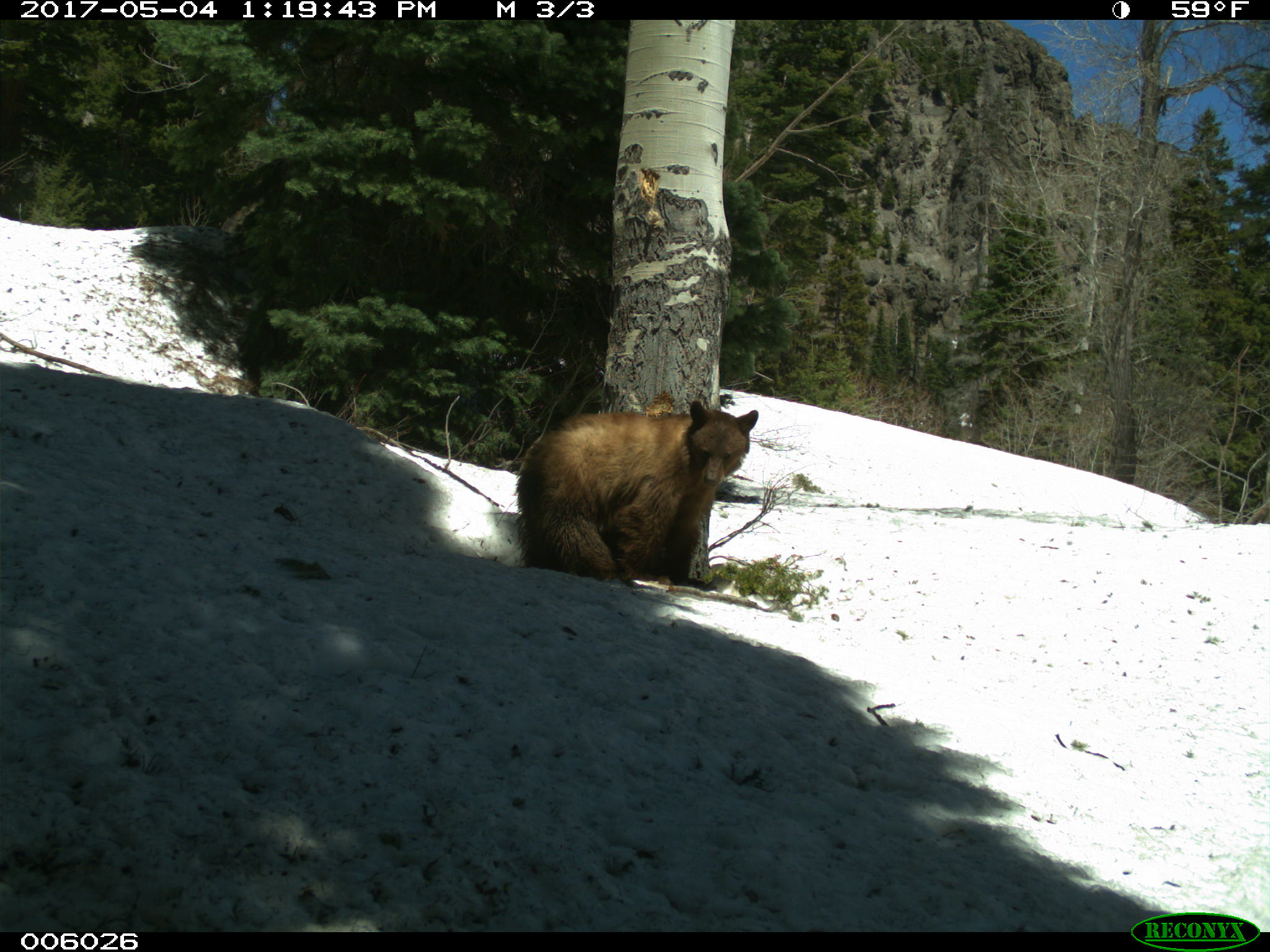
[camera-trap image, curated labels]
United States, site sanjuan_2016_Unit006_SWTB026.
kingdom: Animalia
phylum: Chordata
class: Mammalia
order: Carnivora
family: Ursidae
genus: Ursus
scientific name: Ursus americanus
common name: american black bear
Ursus americanus (american black bear).